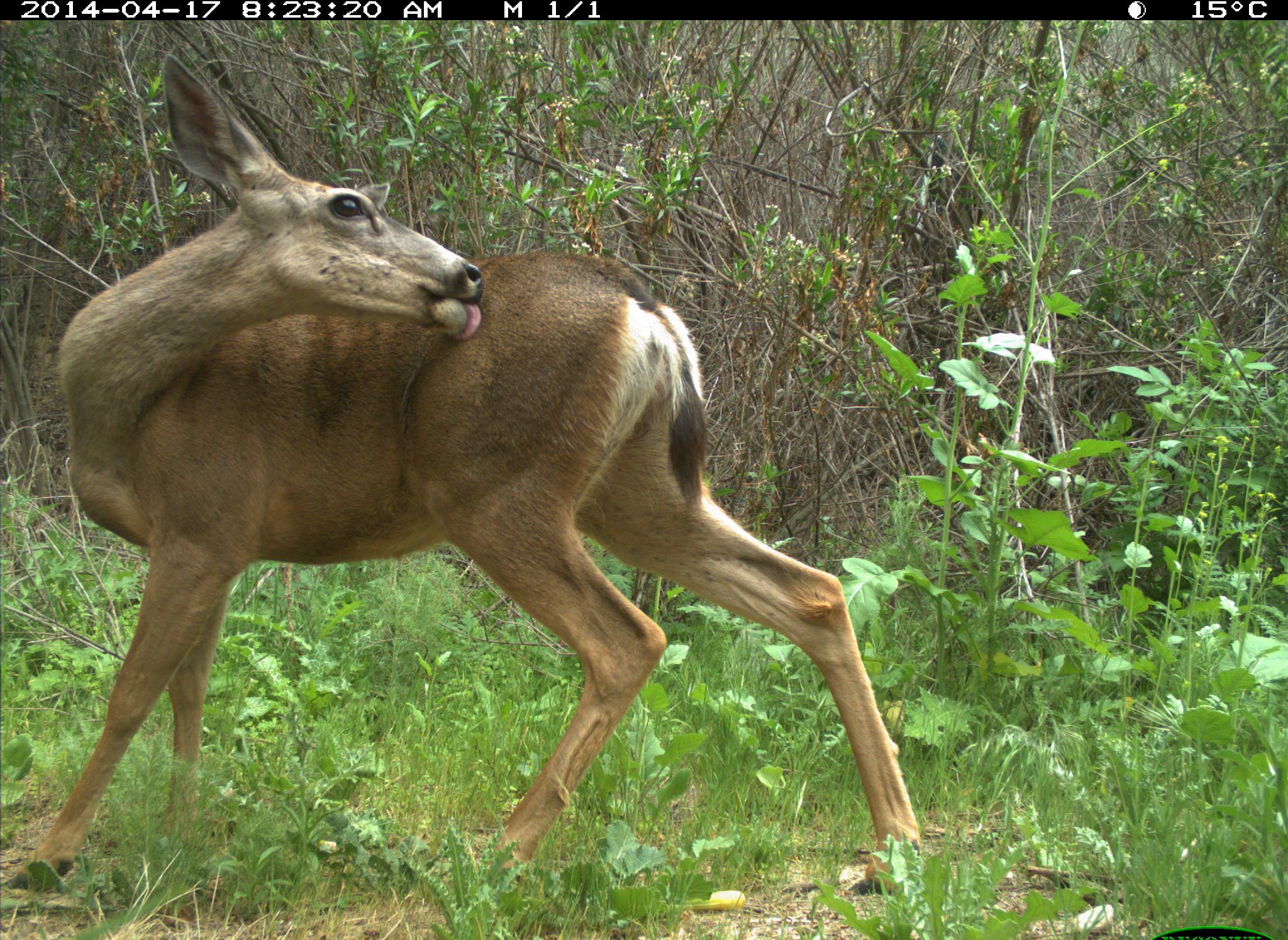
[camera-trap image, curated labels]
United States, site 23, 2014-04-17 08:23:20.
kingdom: Animalia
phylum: Chordata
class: Mammalia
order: Artiodactyla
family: Cervidae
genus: Odocoileus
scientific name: Odocoileus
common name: deer